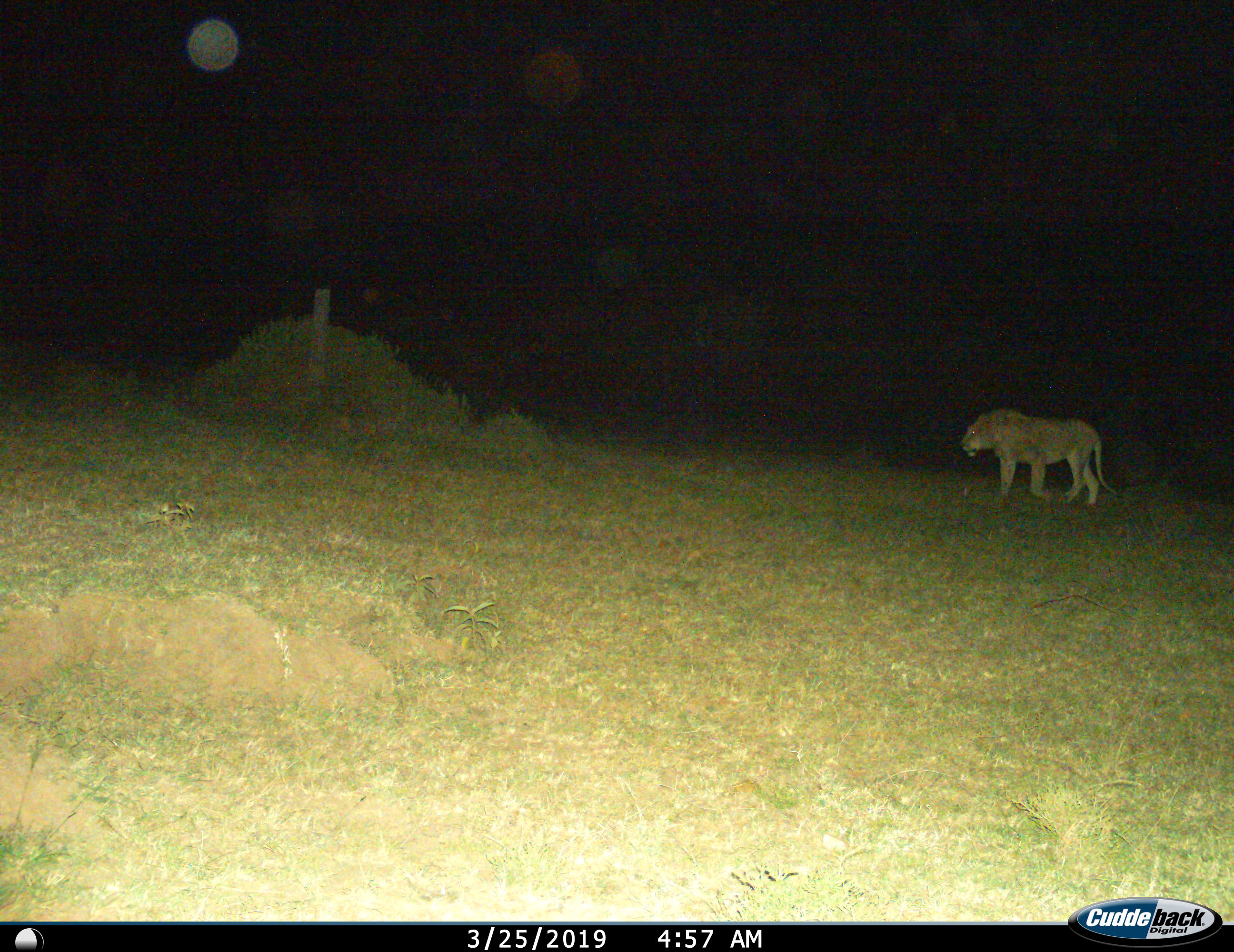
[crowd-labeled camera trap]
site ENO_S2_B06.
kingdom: Animalia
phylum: Chordata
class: Mammalia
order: Carnivora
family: Felidae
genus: Panthera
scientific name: Panthera leo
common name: lion male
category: lionmale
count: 1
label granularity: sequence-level